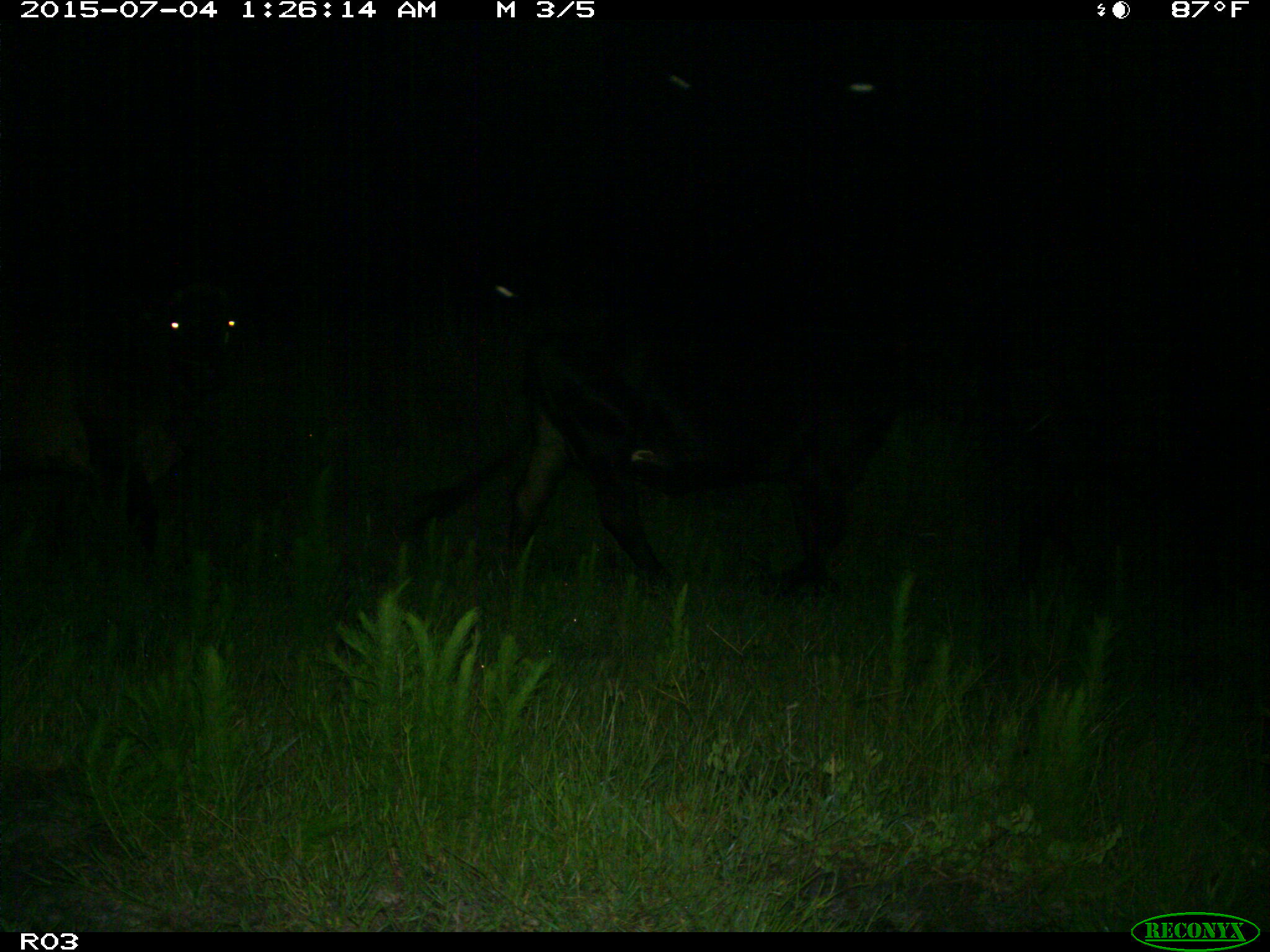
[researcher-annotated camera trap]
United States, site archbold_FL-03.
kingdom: Animalia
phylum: Chordata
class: Mammalia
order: Artiodactyla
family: Bovidae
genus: Bos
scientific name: Bos taurus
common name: domestic cow